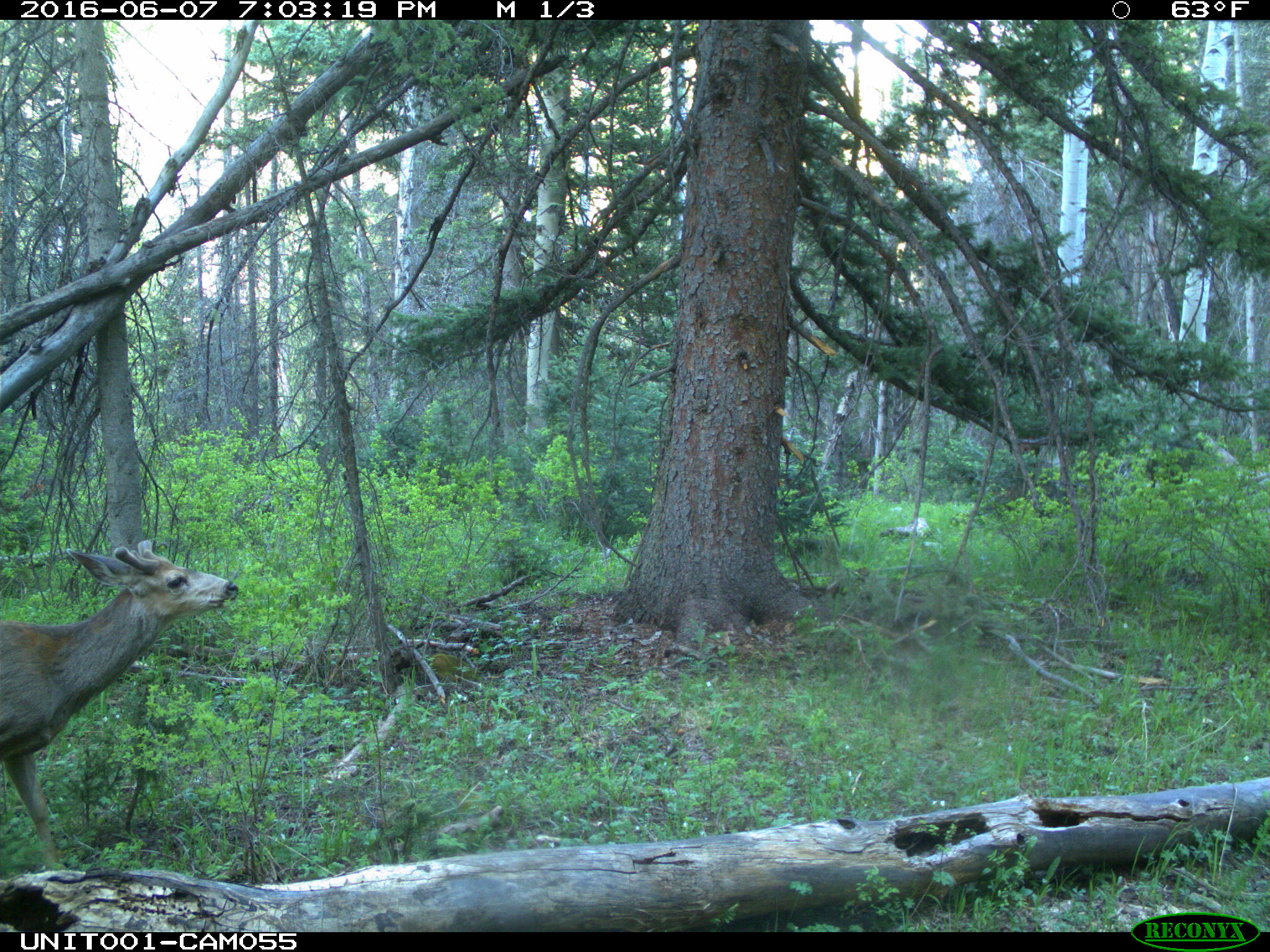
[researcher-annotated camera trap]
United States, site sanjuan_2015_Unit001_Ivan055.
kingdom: Animalia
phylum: Chordata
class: Mammalia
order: Artiodactyla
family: Cervidae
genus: Odocoileus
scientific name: Odocoileus hemionus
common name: mule deer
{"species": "Odocoileus hemionus (mule deer)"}